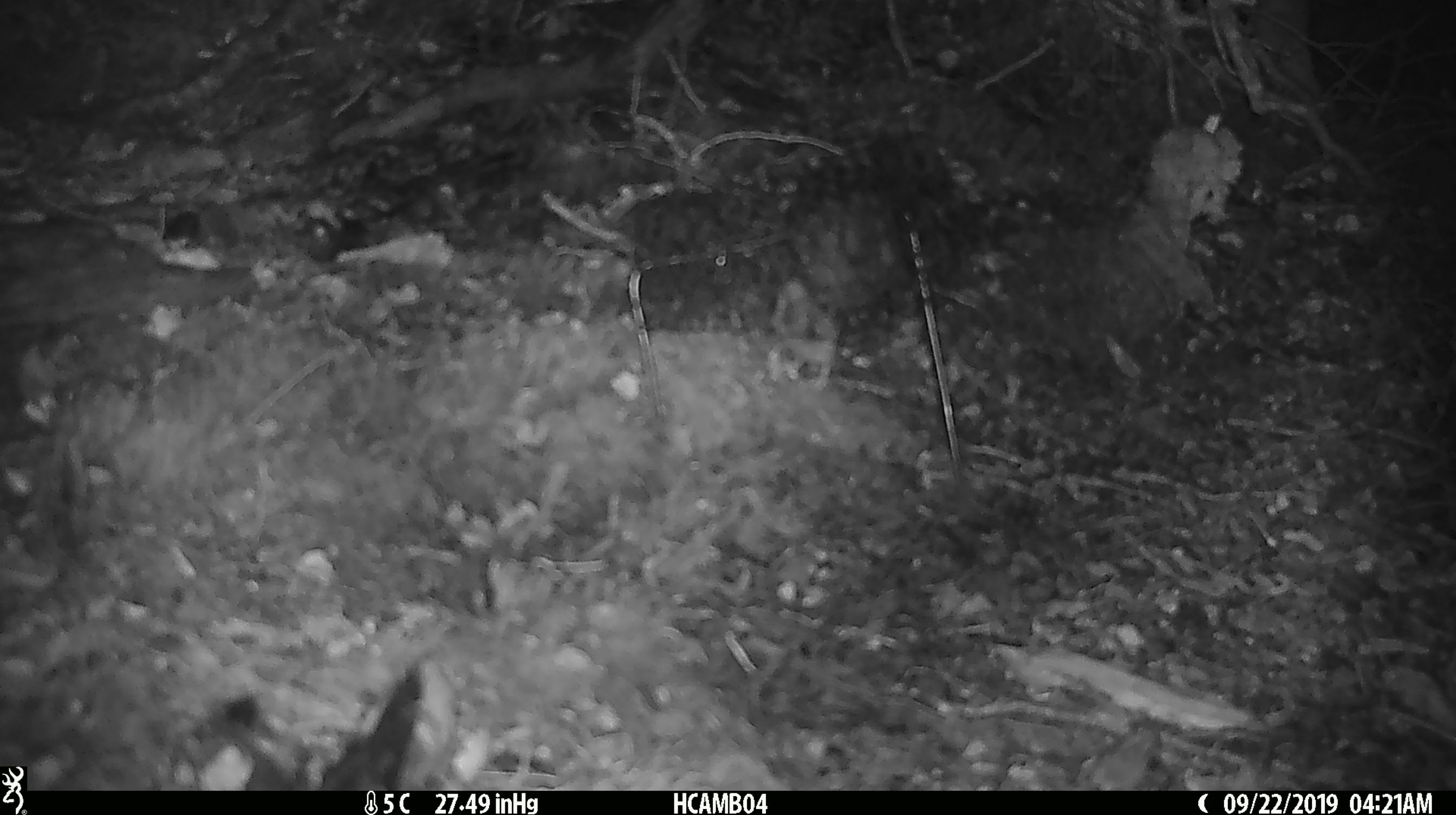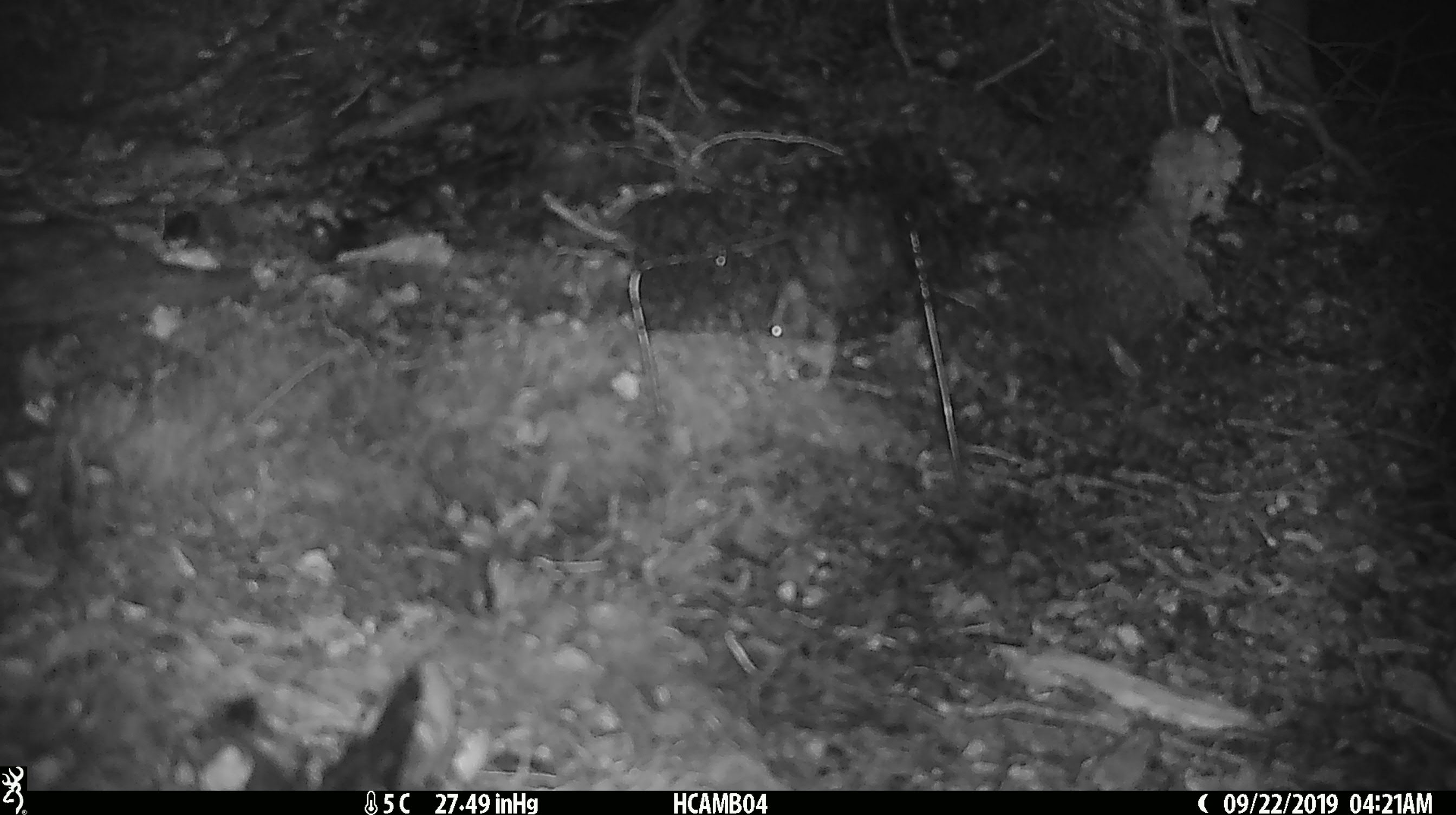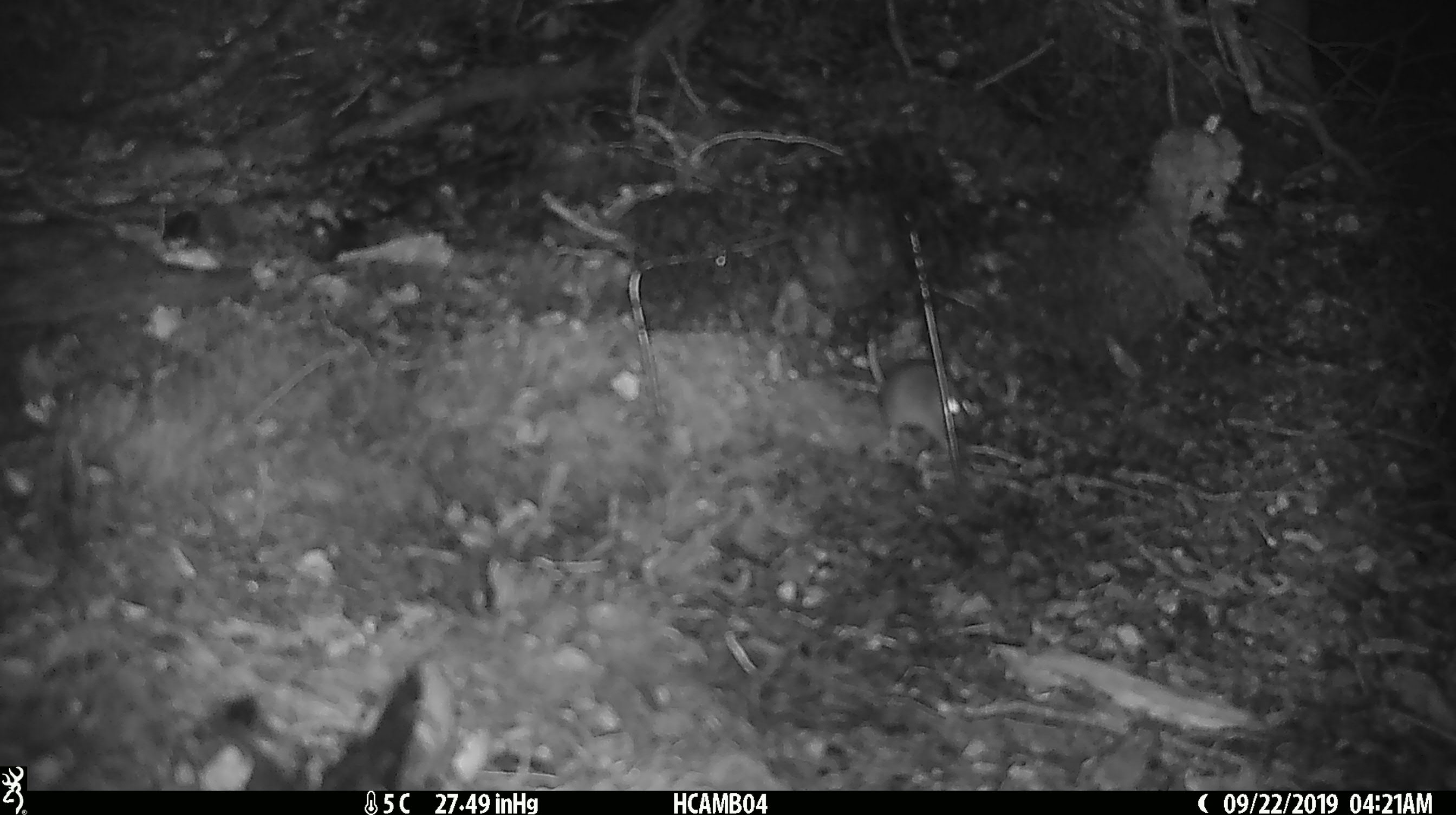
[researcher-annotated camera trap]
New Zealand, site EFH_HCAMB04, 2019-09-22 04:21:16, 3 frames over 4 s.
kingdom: Animalia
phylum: Chordata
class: Mammalia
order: Rodentia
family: Muridae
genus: Mus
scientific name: Mus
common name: mouse